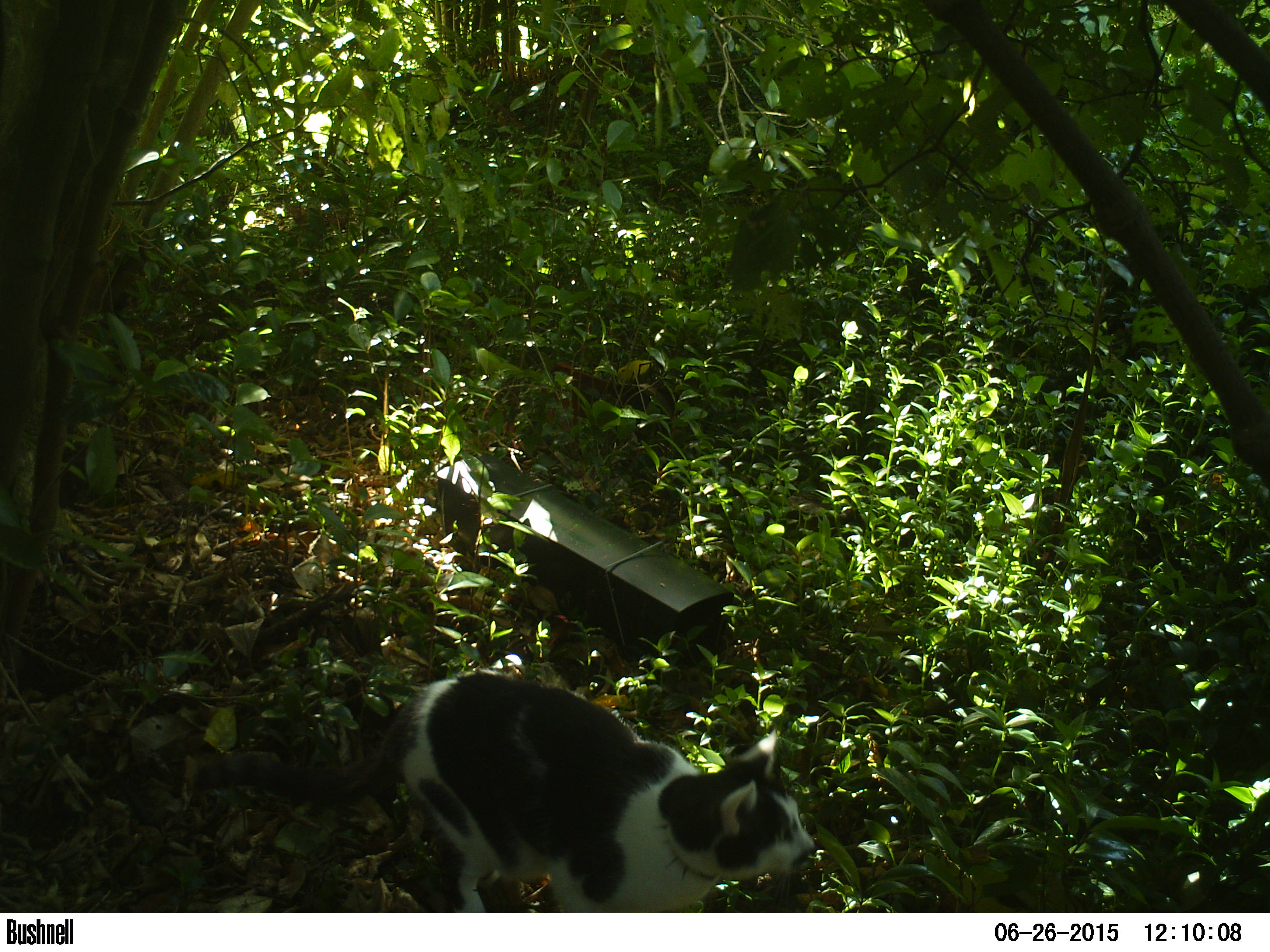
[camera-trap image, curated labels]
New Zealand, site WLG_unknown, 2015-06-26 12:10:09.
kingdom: Animalia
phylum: Chordata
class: Mammalia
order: Carnivora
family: Felidae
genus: Felis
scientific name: Felis catus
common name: domestic cat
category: cat